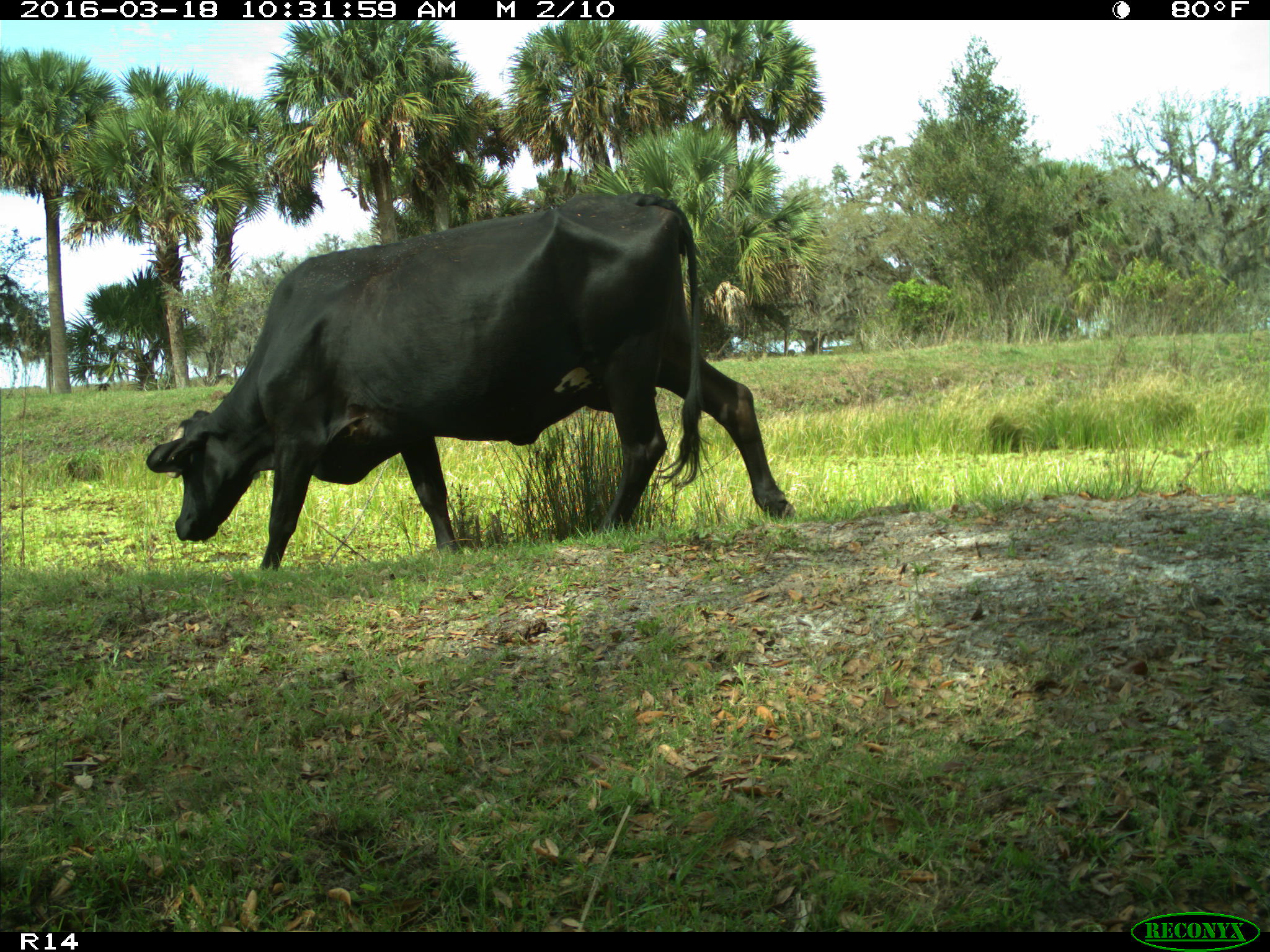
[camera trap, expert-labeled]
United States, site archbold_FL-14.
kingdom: Animalia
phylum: Chordata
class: Mammalia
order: Artiodactyla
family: Bovidae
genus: Bos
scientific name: Bos taurus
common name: domestic cow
Bos taurus (domestic cow).